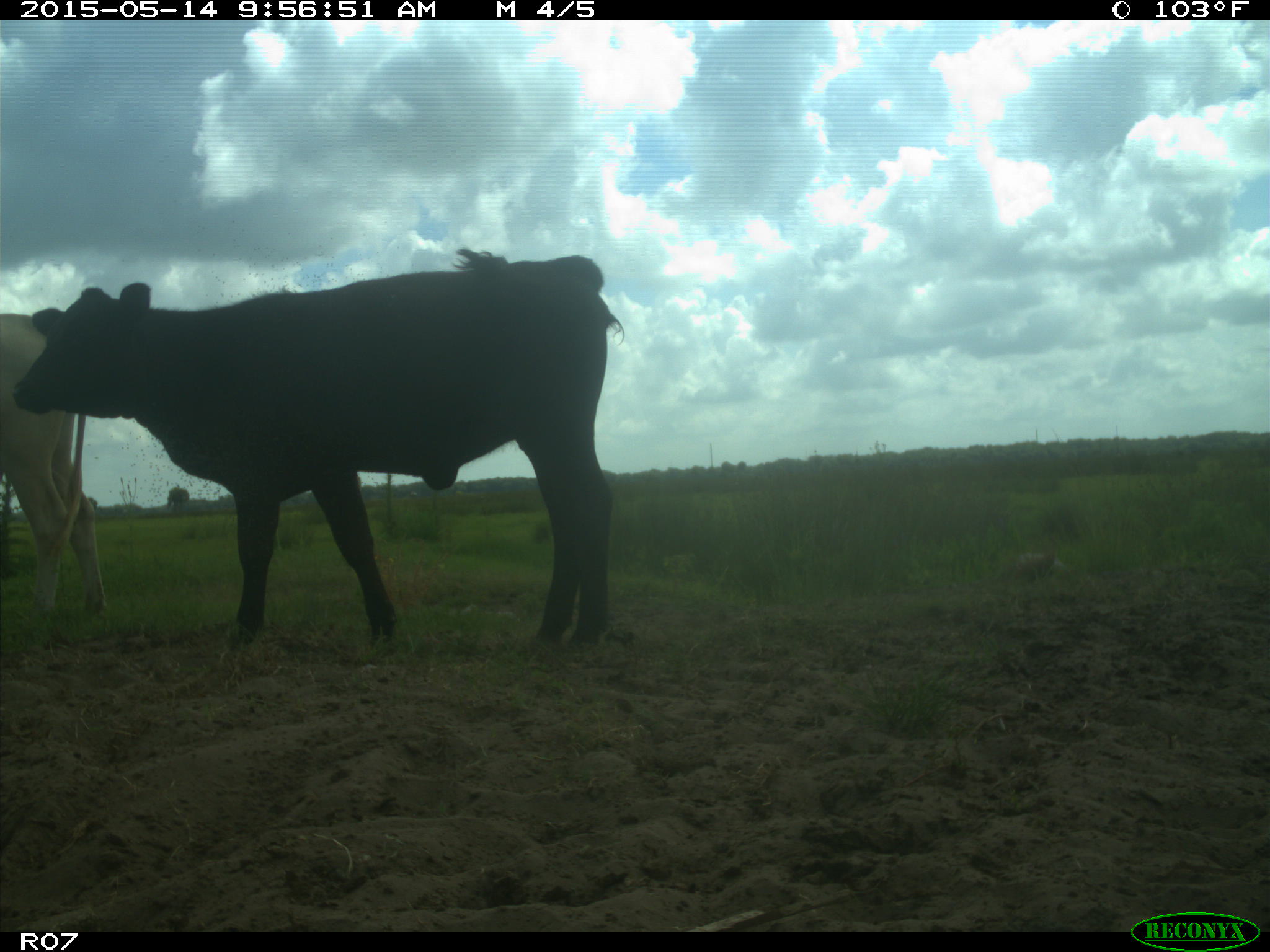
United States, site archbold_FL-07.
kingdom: Animalia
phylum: Chordata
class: Mammalia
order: Artiodactyla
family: Bovidae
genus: Bos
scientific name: Bos taurus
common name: domestic cow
Bos taurus (domestic cow).